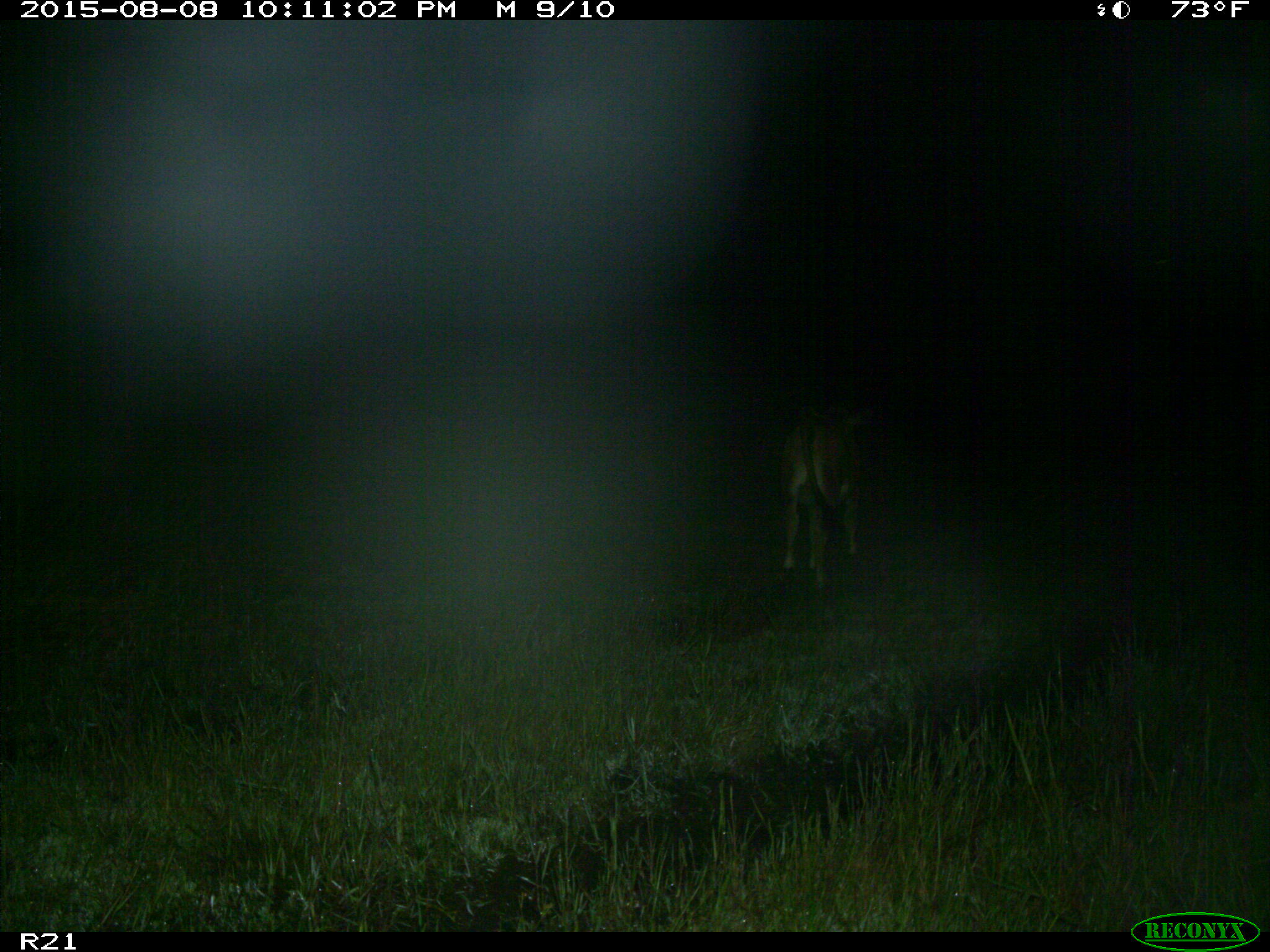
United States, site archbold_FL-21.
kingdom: Animalia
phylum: Chordata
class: Mammalia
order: Artiodactyla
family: Bovidae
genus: Bos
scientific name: Bos taurus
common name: domestic cow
Bos taurus (domestic cow).